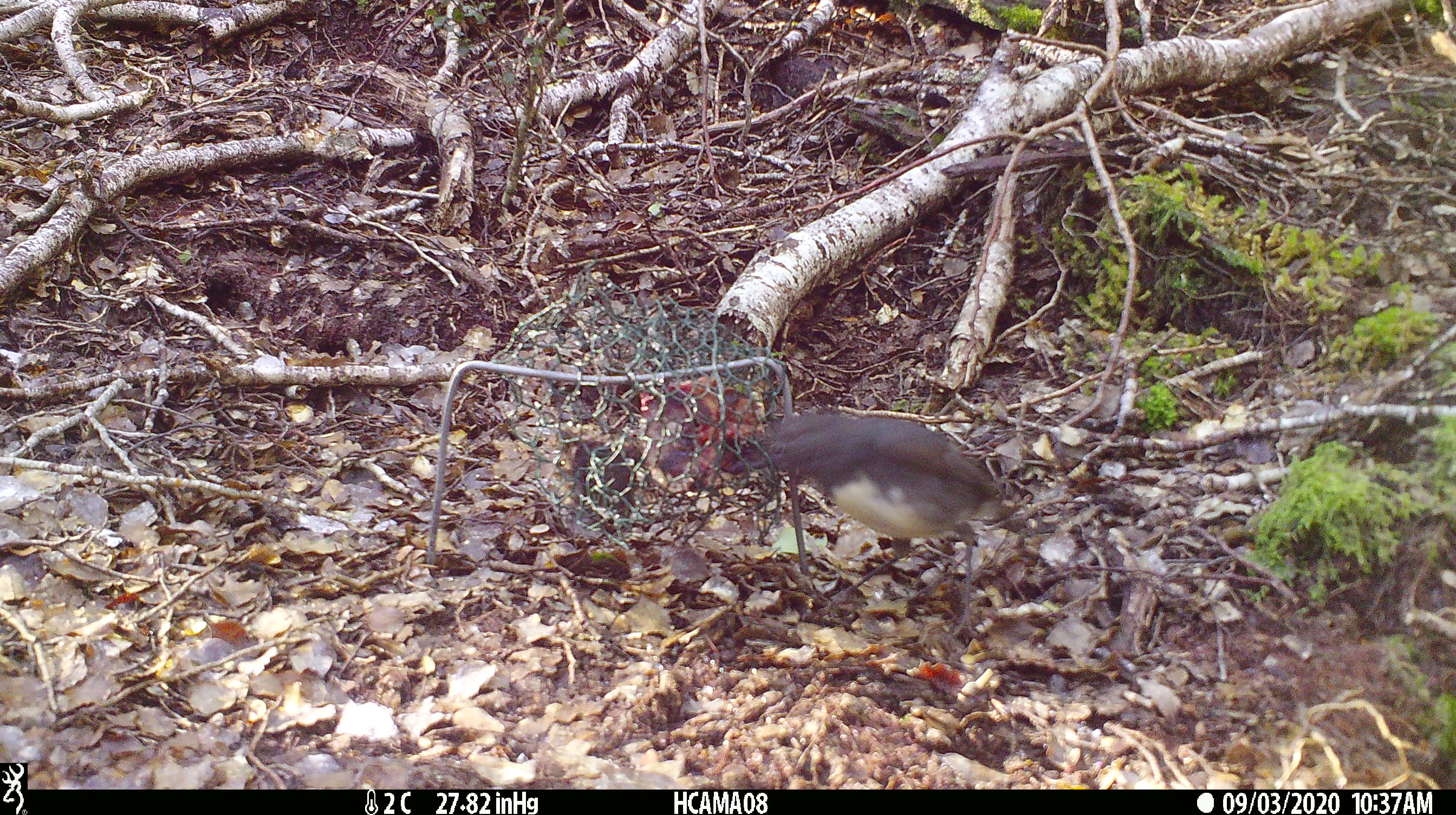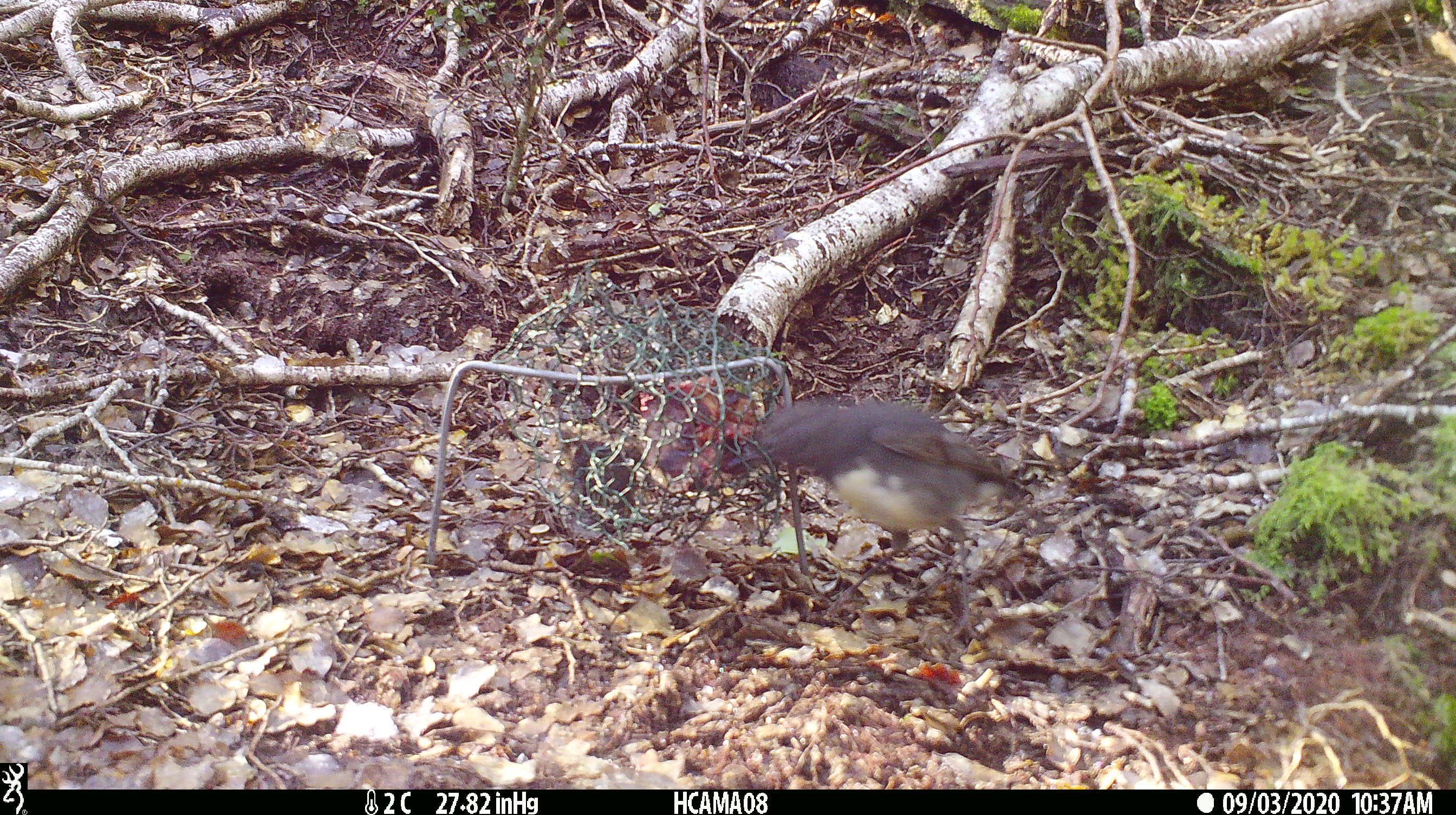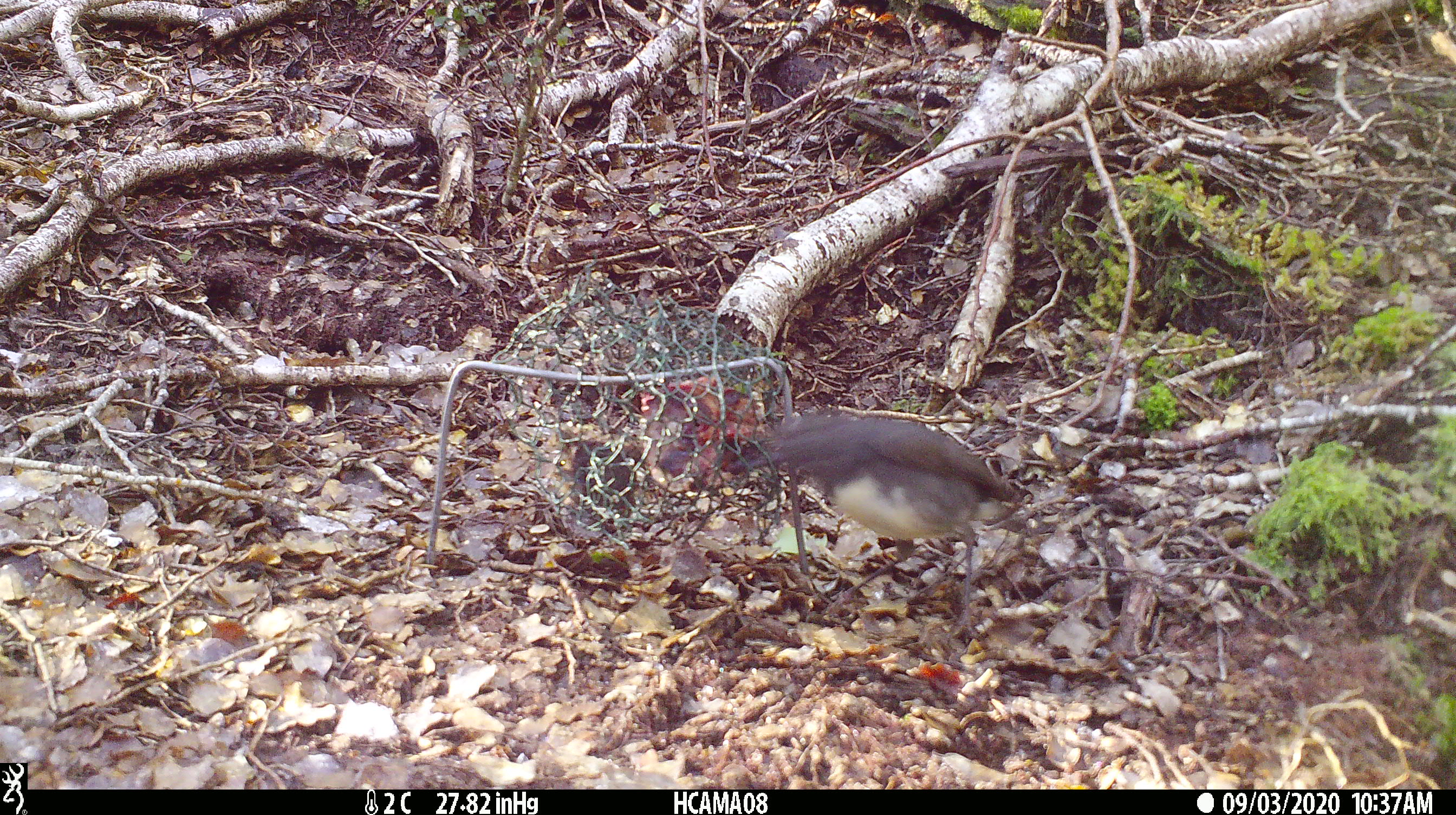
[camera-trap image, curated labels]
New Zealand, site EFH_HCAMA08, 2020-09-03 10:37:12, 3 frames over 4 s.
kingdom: Animalia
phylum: Chordata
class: Aves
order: Passeriformes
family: Petroicidae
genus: Petroica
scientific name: Petroica australis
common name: new zealand robin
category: robin